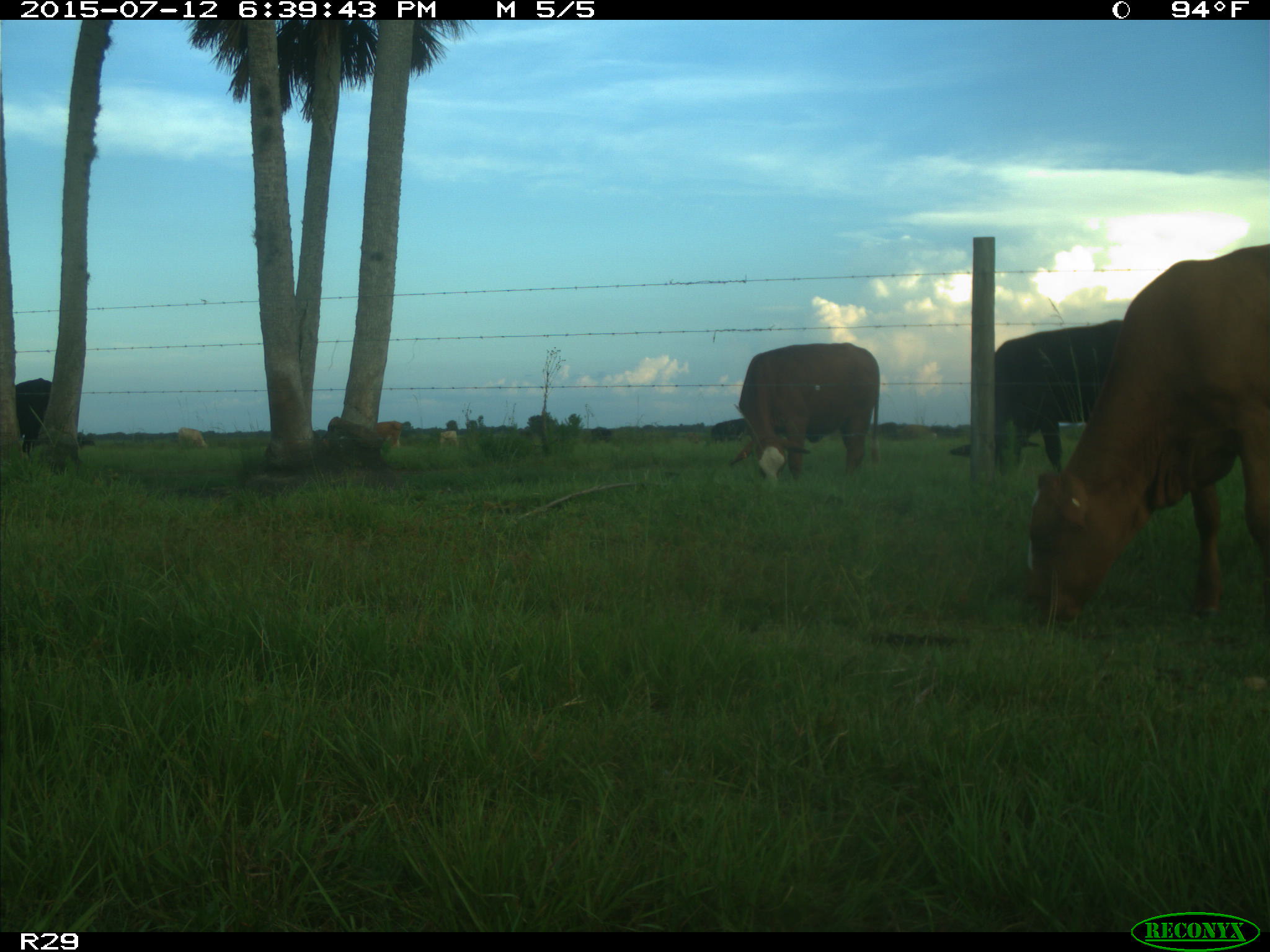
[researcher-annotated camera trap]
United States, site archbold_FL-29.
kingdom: Animalia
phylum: Chordata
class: Mammalia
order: Artiodactyla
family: Bovidae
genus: Bos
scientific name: Bos taurus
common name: domestic cow